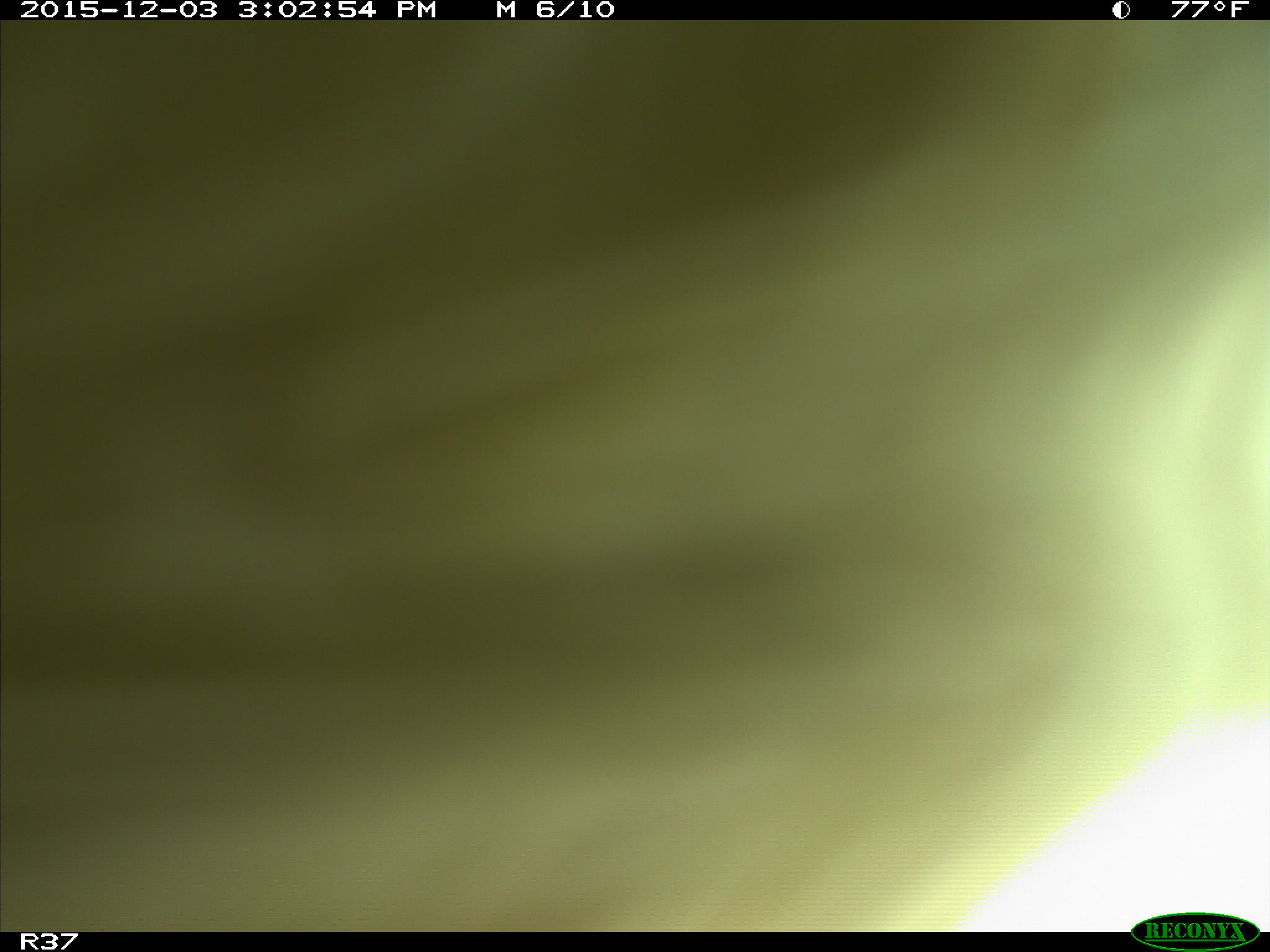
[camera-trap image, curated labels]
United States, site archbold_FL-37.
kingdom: Animalia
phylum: Chordata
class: Mammalia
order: Artiodactyla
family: Bovidae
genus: Bos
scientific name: Bos taurus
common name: domestic cow